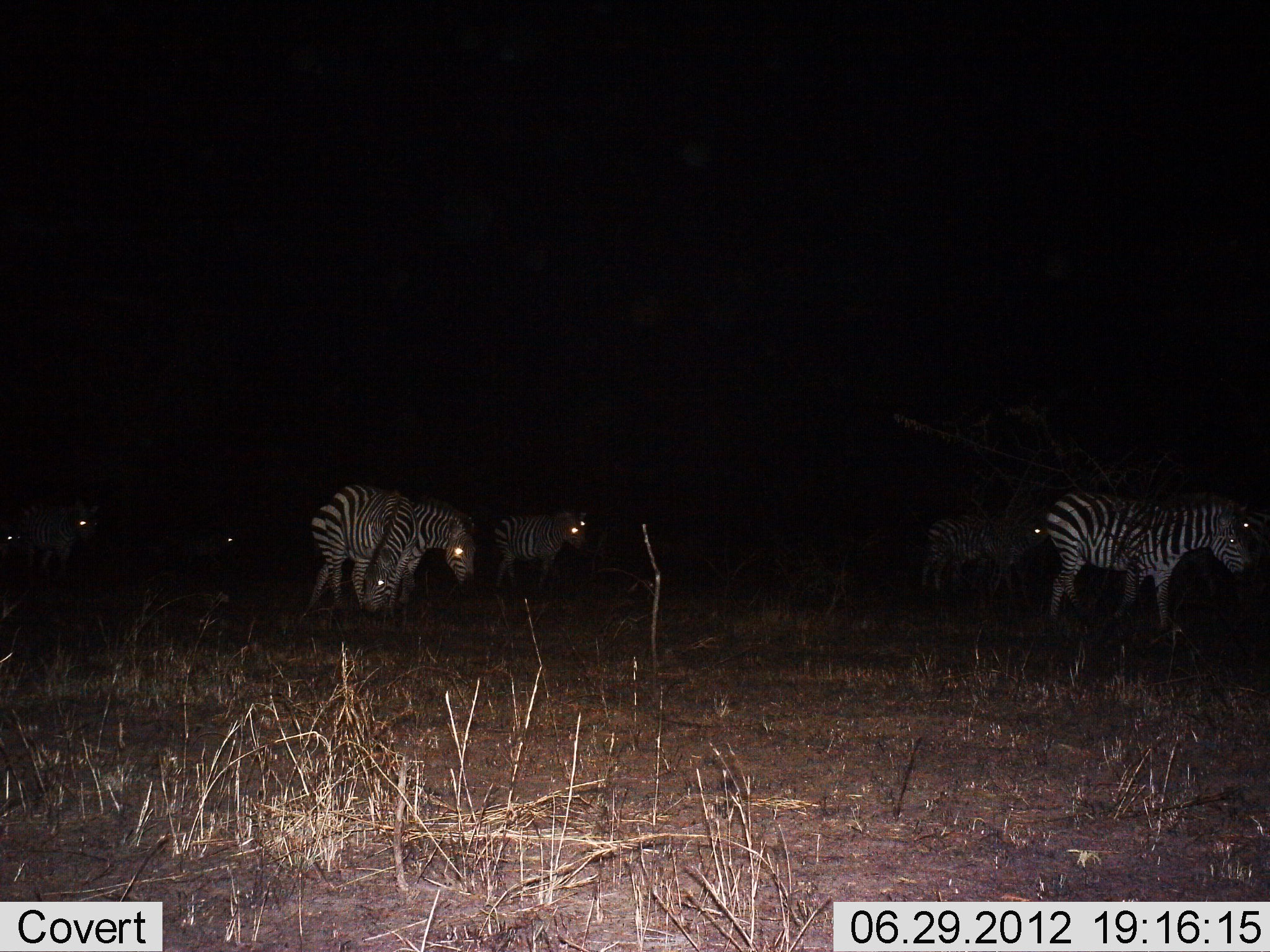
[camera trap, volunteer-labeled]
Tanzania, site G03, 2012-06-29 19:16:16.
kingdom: Animalia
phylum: Chordata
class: Mammalia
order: Perissodactyla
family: Equidae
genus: Equus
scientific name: Equus quagga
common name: plains zebra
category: zebra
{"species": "zebra (plains zebra) (Equus quagga)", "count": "8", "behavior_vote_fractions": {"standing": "50%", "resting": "0%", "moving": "70%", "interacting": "0%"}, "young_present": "10%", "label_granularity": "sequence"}